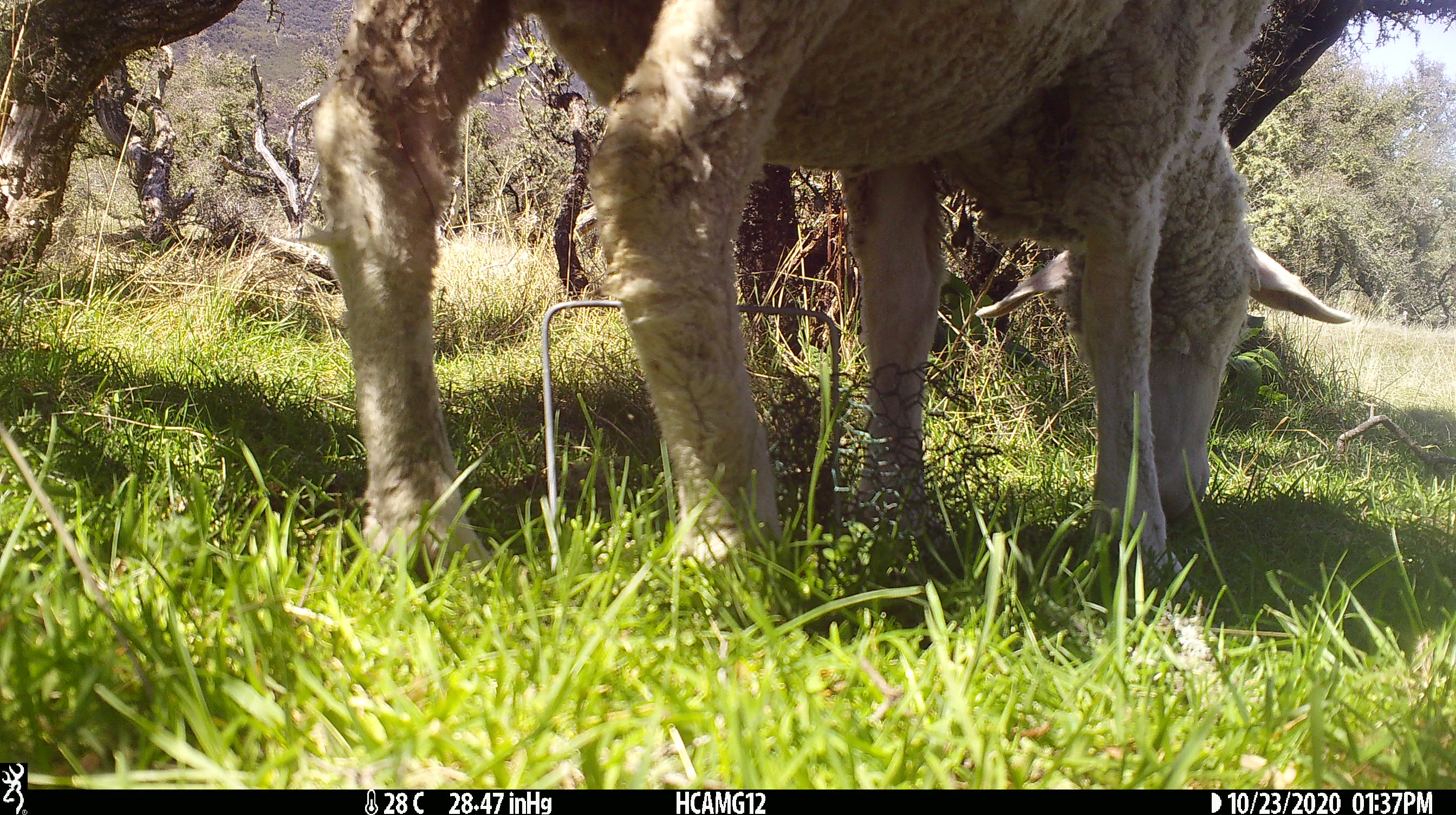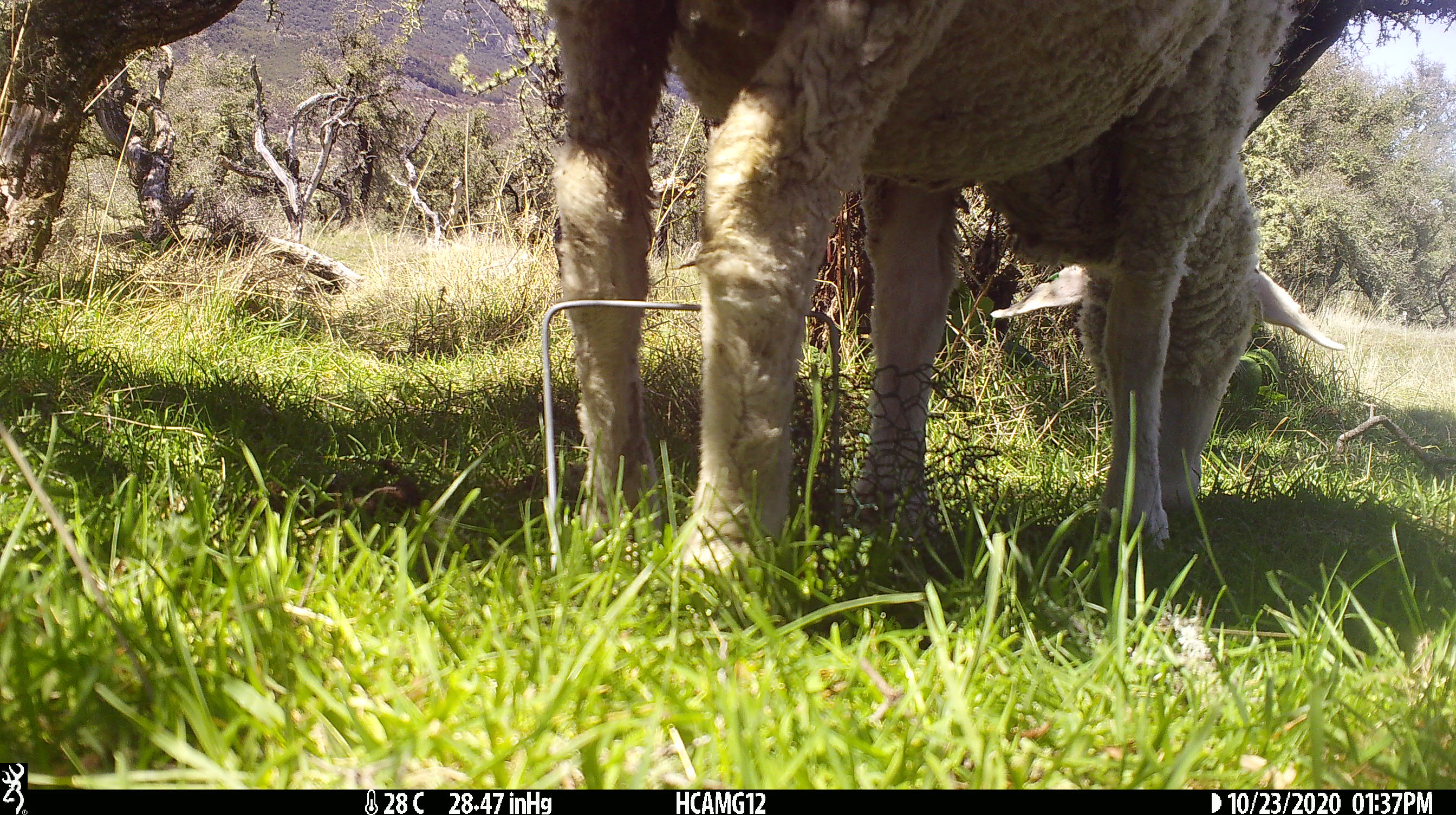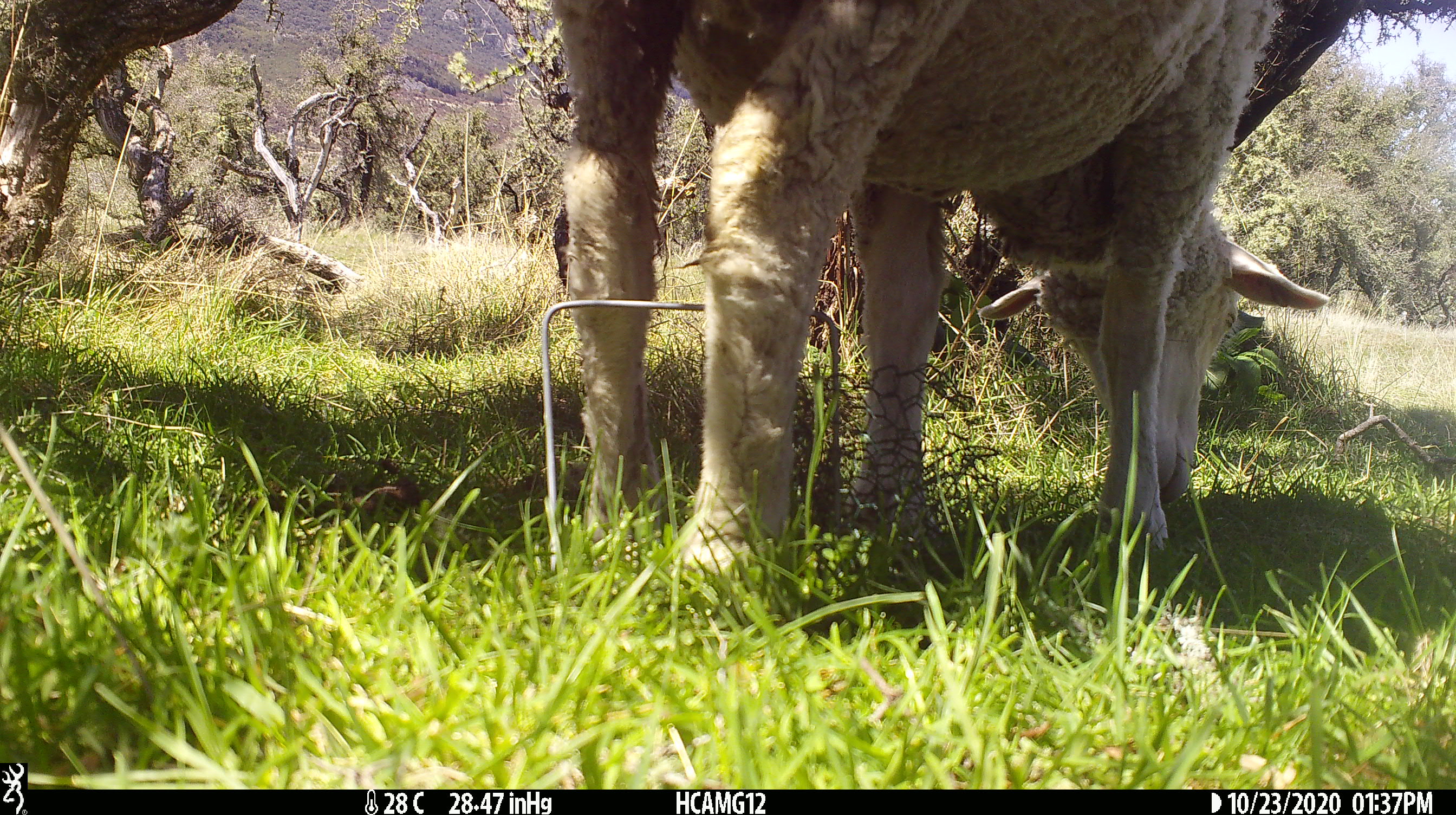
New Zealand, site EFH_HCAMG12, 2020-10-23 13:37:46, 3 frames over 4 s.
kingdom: Animalia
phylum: Chordata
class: Mammalia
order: Artiodactyla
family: Bovidae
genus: Ovis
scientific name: Ovis aries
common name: domestic sheep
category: sheep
Sheep (domestic sheep) (Ovis aries).